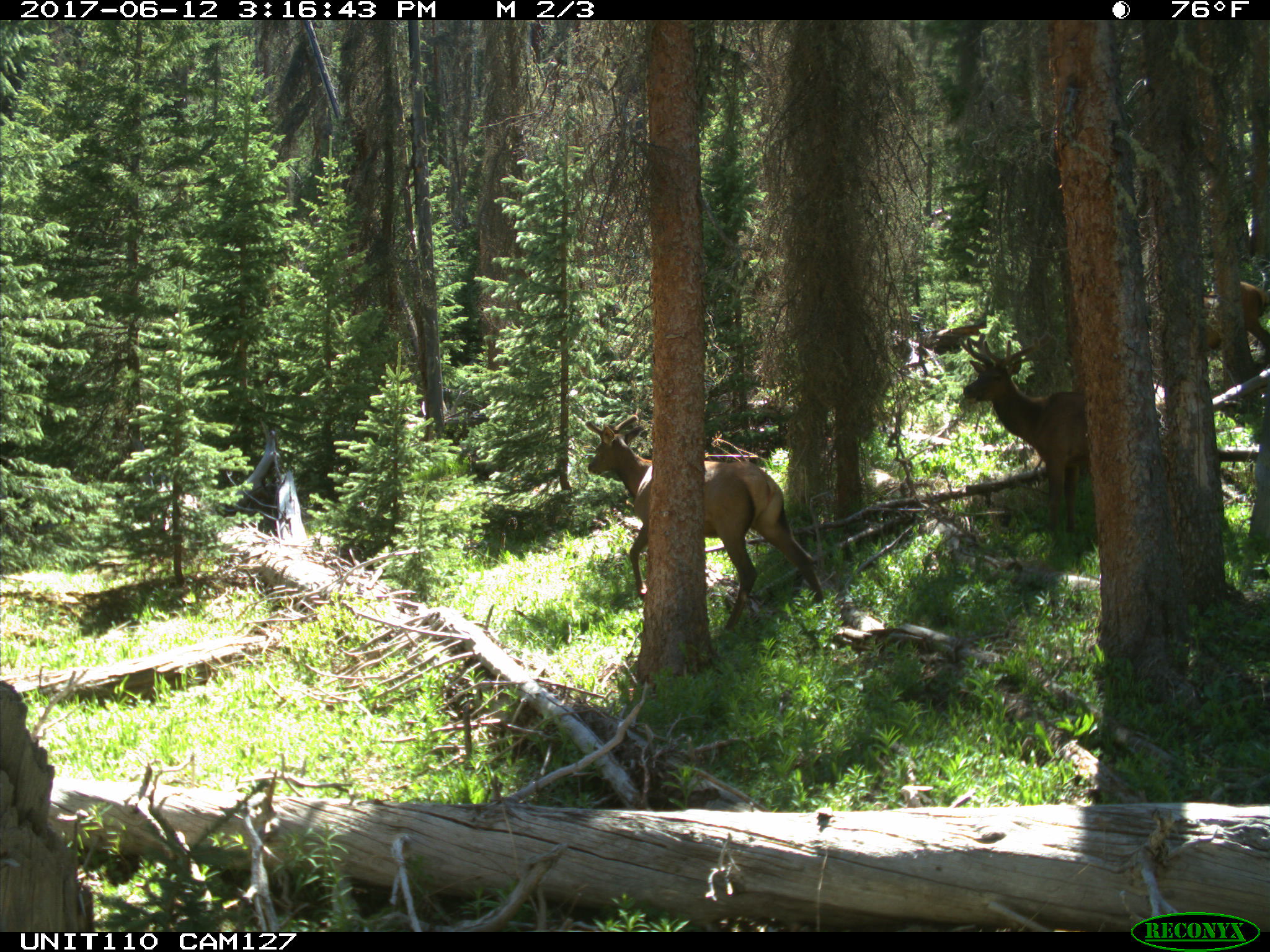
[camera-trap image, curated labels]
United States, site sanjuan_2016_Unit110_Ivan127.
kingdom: Animalia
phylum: Chordata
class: Mammalia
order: Artiodactyla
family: Cervidae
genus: Cervus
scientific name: Cervus elaphus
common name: red deer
Cervus elaphus (red deer).